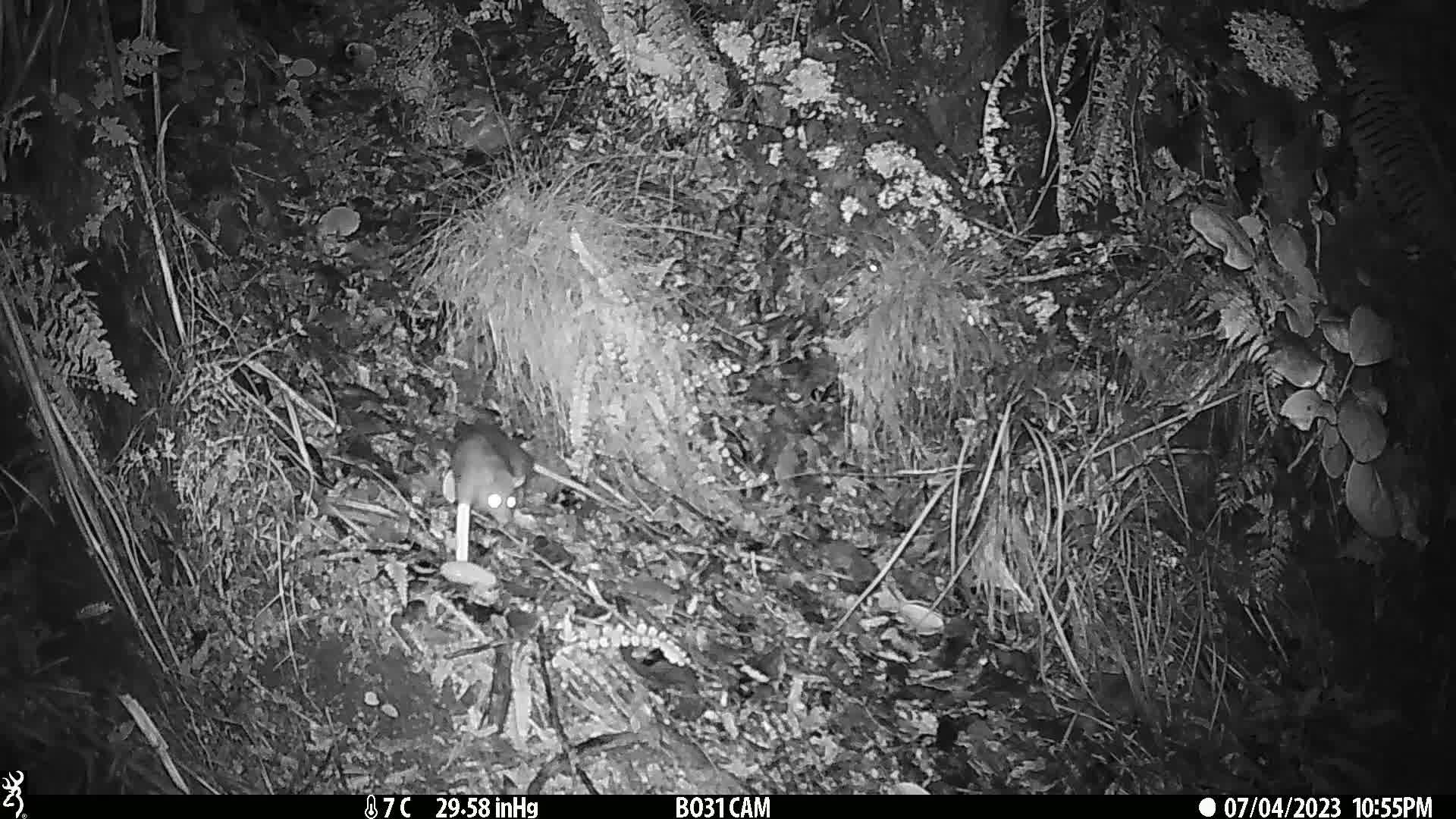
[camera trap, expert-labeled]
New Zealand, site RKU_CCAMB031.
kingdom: Animalia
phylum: Chordata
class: Mammalia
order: Rodentia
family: Muridae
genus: Rattus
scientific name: Rattus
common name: rat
Rat (Rattus).